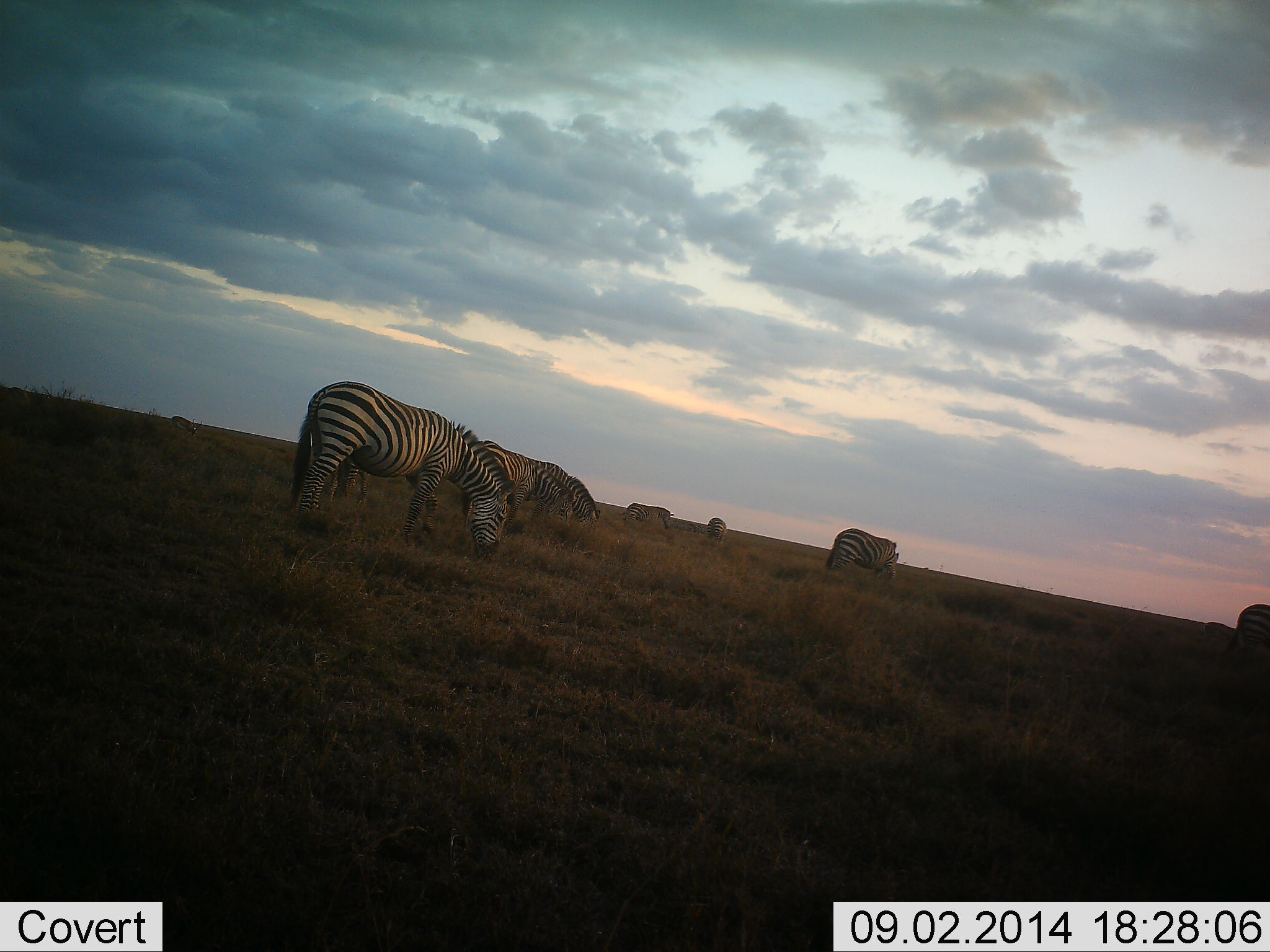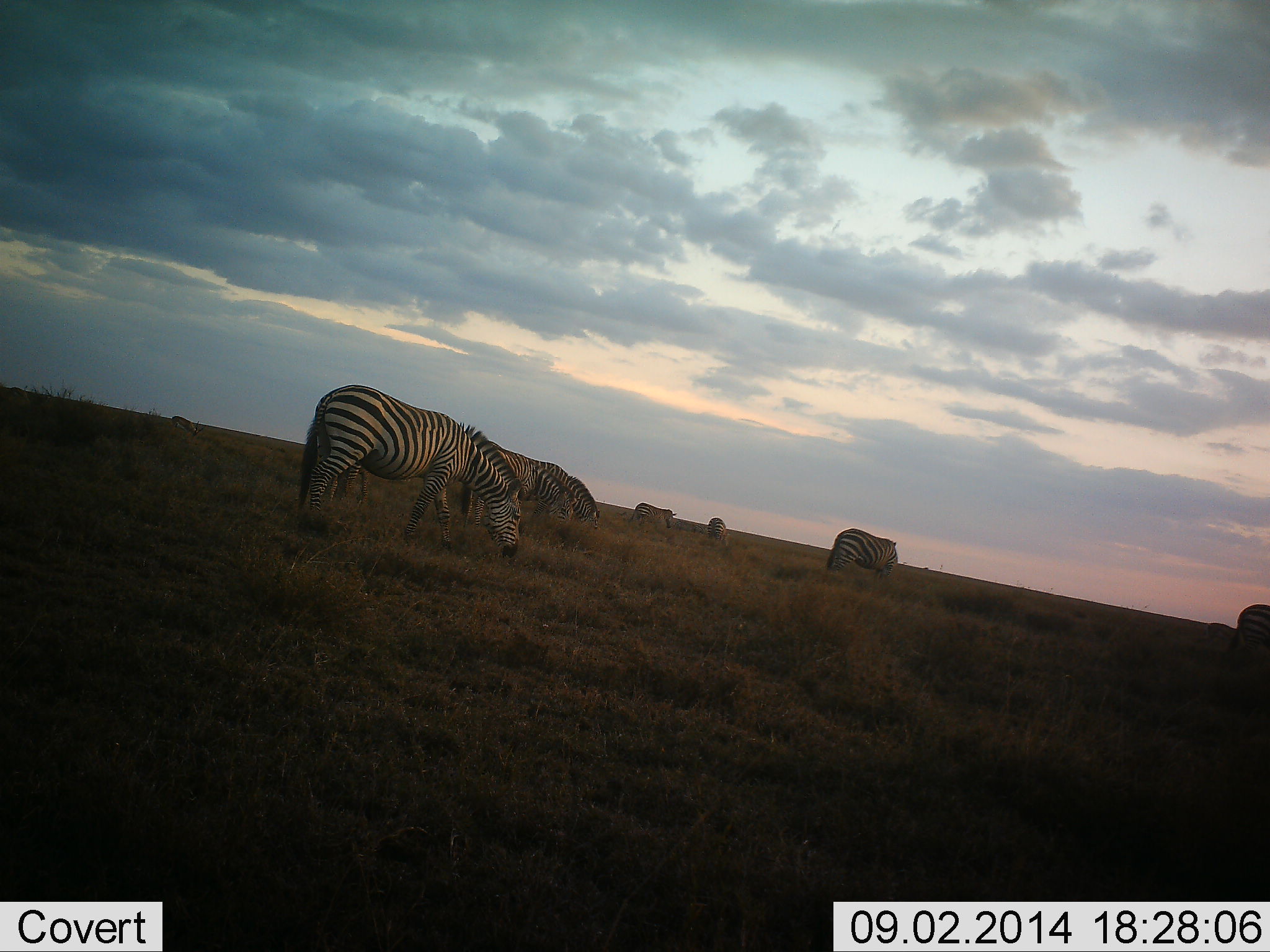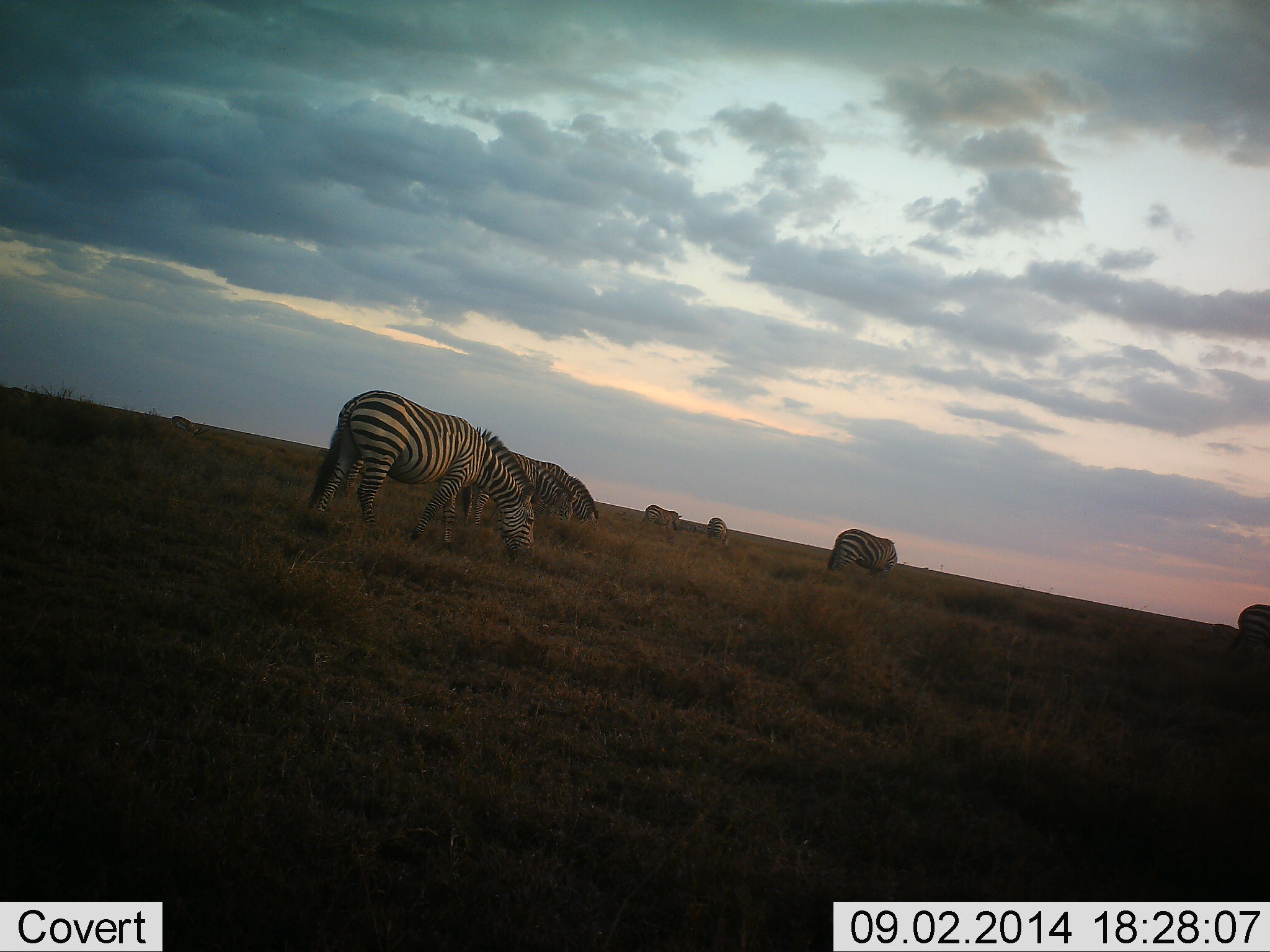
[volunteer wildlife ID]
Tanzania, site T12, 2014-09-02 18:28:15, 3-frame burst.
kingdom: Animalia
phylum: Chordata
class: Mammalia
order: Perissodactyla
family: Equidae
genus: Equus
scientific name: Equus quagga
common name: plains zebra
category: zebra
Zebra (plains zebra) (Equus quagga), count 7. Behavior (volunteer vote fractions): standing 15%, resting 0%, moving 31%, interacting 0%. Young present (vote fraction): 0%. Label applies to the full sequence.